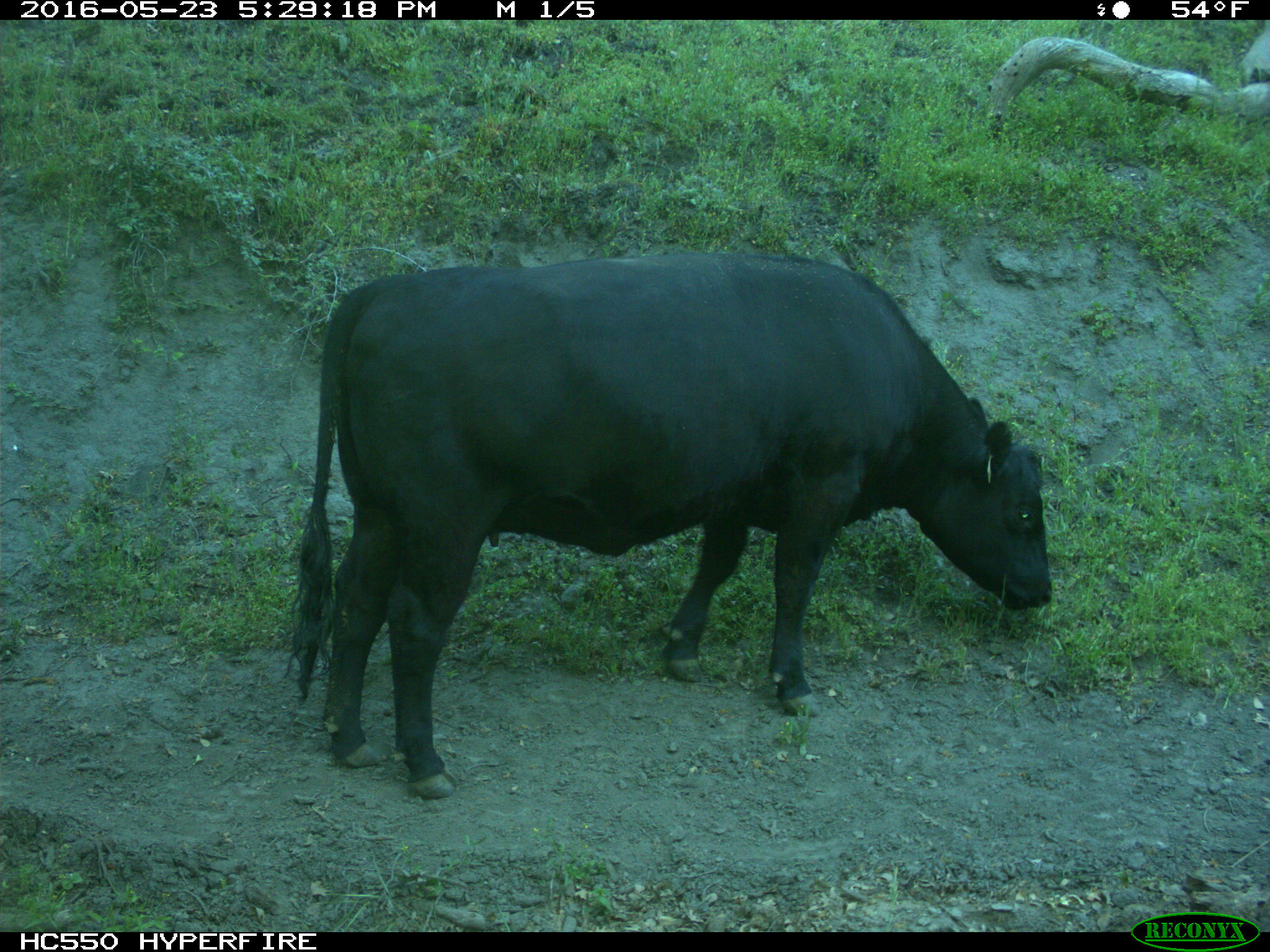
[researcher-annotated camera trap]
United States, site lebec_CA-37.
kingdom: Animalia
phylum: Chordata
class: Mammalia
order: Artiodactyla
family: Bovidae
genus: Bos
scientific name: Bos taurus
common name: domestic cow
Bos taurus (domestic cow).